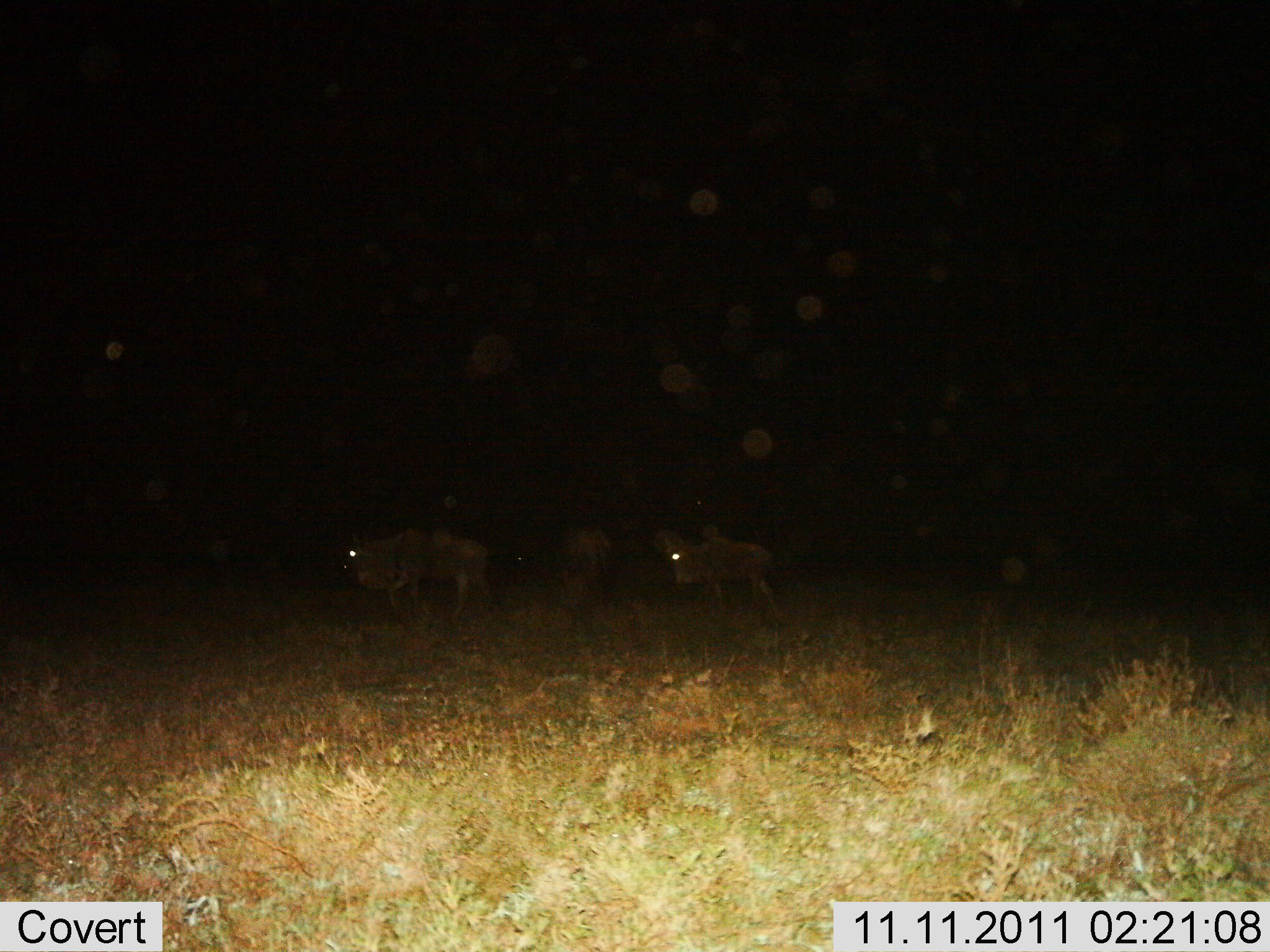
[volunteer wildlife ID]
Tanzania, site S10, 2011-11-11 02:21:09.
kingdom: Animalia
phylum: Chordata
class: Mammalia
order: Artiodactyla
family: Bovidae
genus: Connochaetes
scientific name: Connochaetes taurinus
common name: blue wildebeest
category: wildebeest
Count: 3.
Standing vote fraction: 42%.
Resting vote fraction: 0%.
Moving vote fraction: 58%.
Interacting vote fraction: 0%.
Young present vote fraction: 0%.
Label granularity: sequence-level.